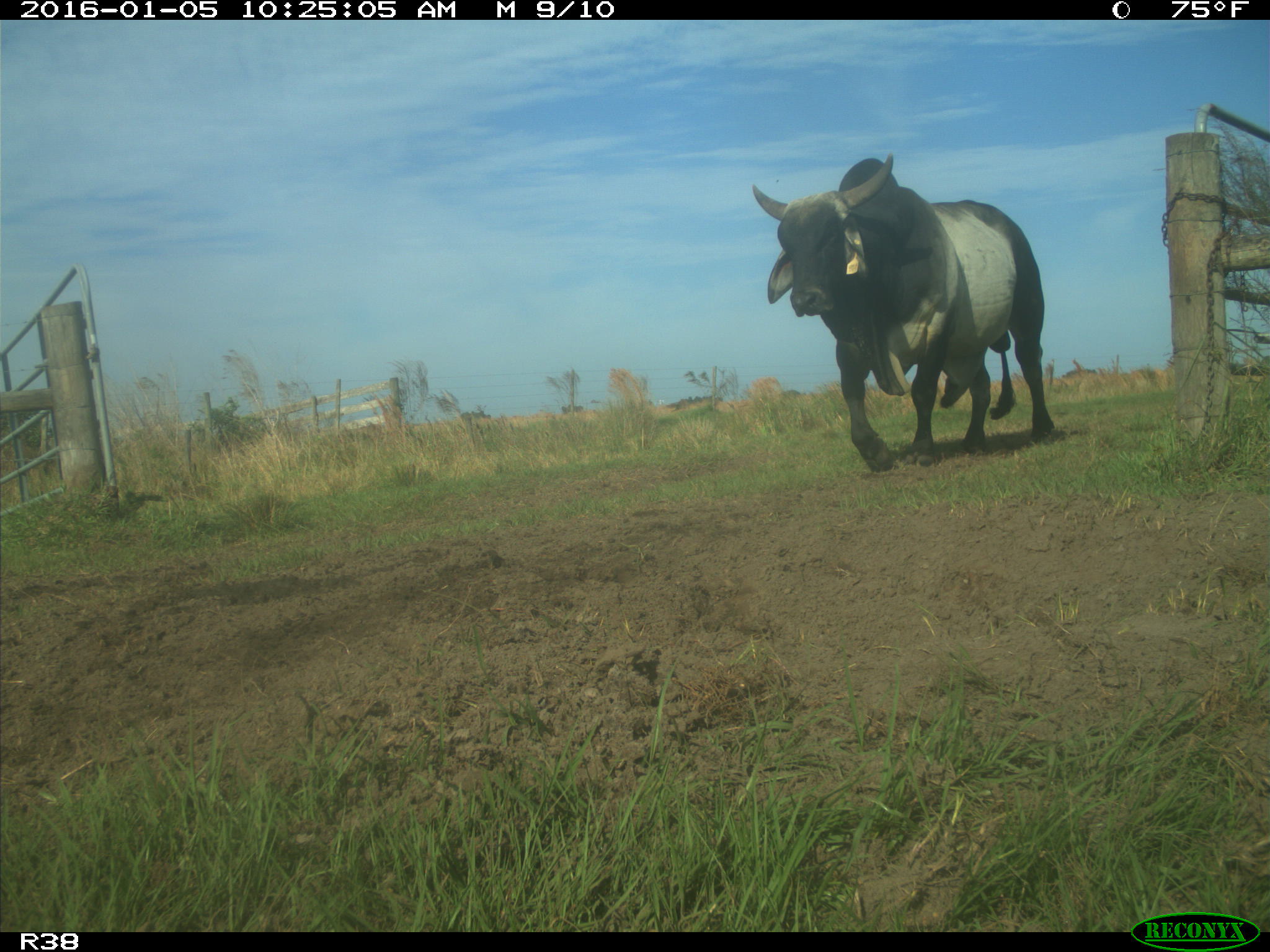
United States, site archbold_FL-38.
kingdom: Animalia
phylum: Chordata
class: Mammalia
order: Artiodactyla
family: Bovidae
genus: Bos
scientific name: Bos taurus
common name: domestic cow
Bos taurus (domestic cow).